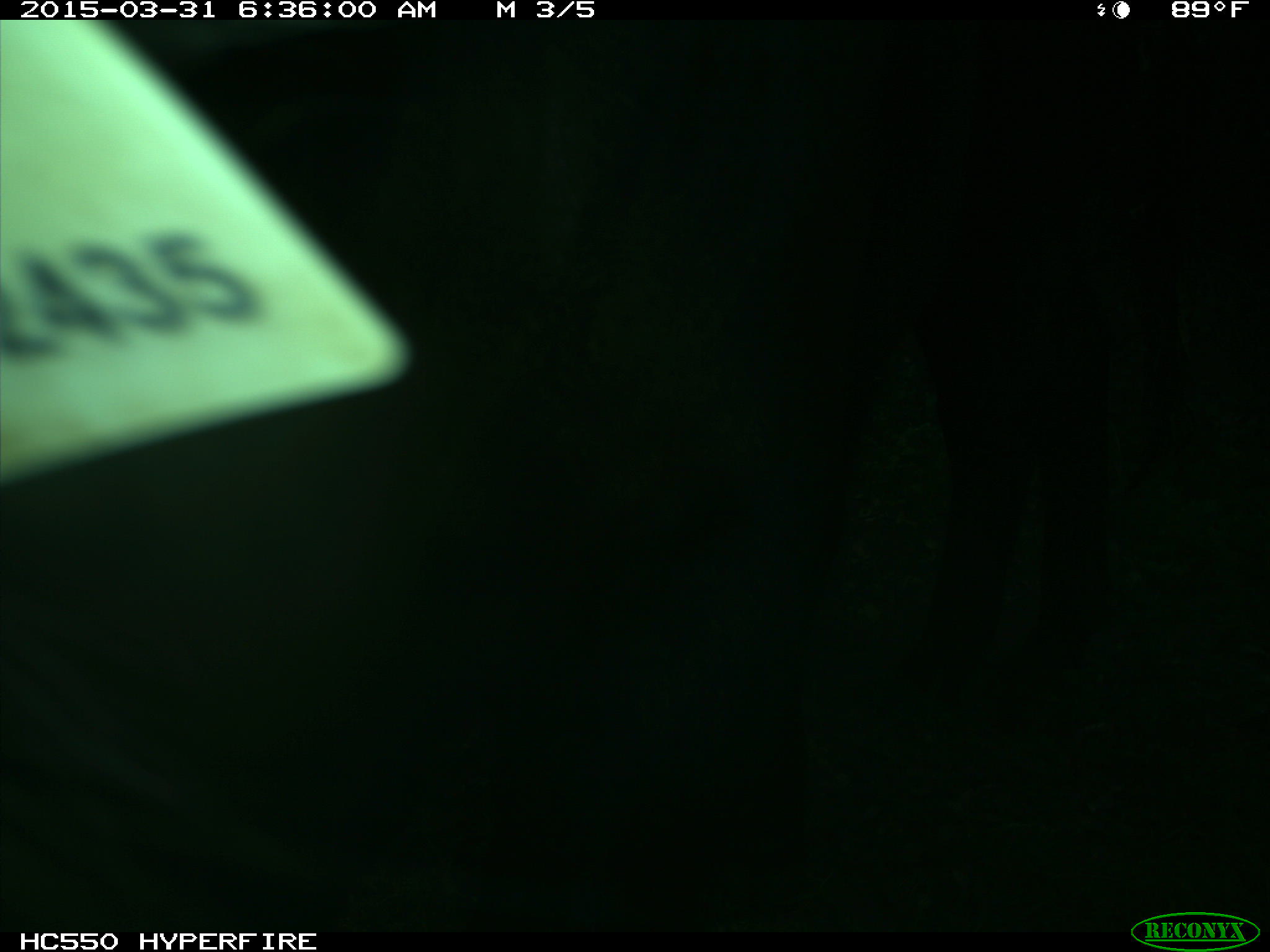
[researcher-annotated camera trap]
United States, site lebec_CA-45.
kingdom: Animalia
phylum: Chordata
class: Mammalia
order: Artiodactyla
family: Bovidae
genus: Bos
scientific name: Bos taurus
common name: domestic cow